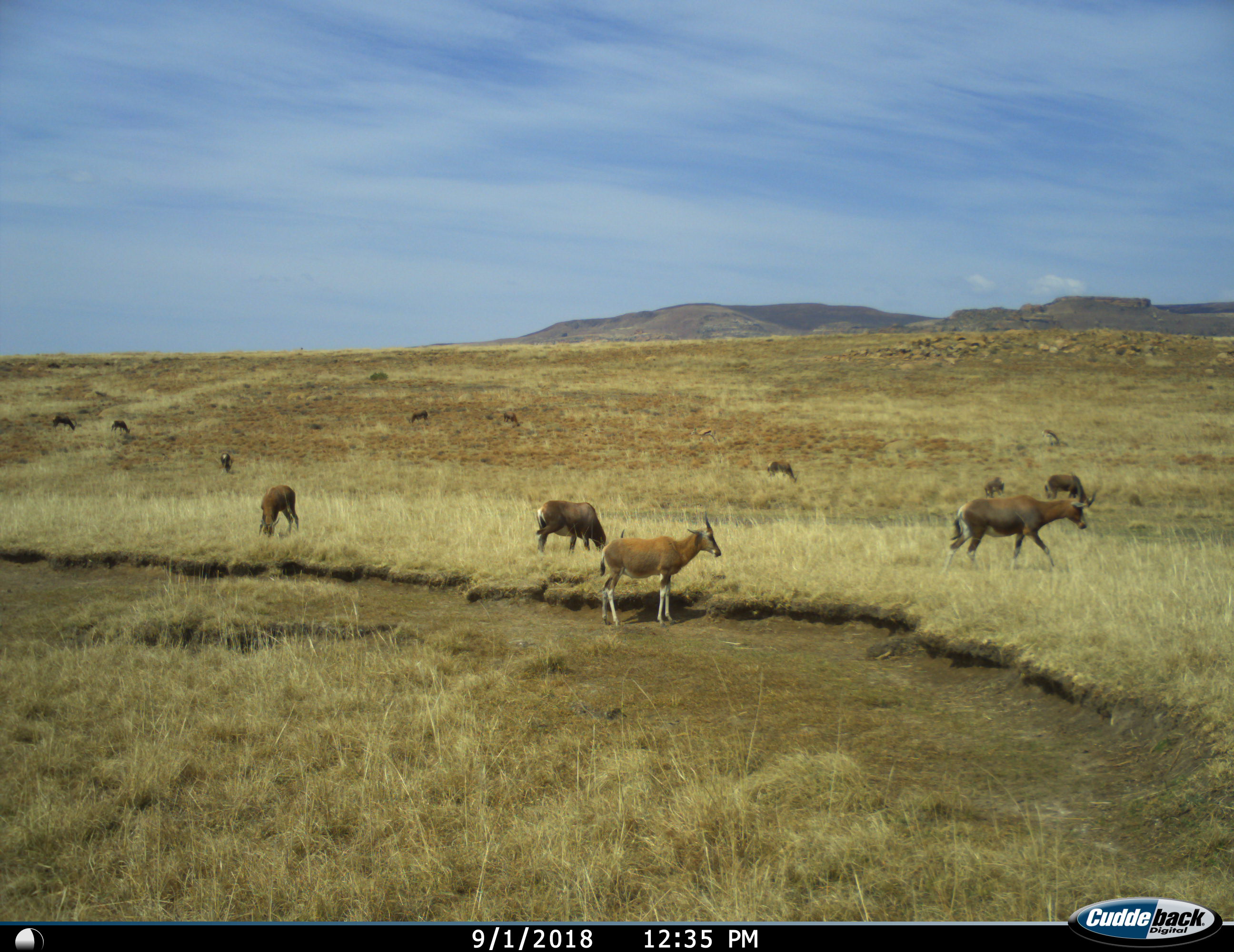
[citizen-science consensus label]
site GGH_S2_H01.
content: unidentified animal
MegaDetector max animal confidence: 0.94